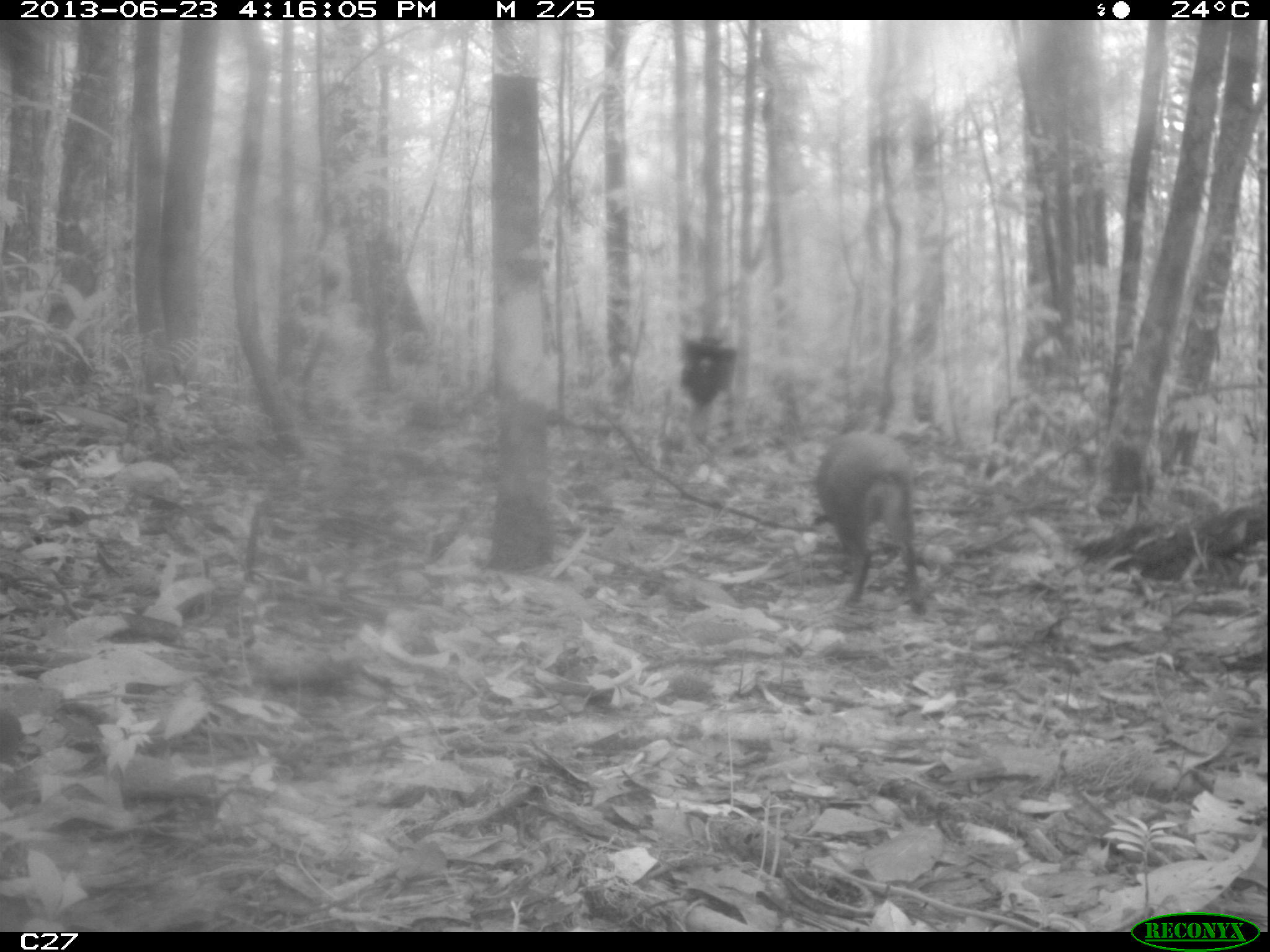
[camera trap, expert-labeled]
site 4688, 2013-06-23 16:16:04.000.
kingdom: Animalia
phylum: Chordata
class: Mammalia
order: Rodentia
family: Dasyproctidae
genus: Dasyprocta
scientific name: Dasyprocta leporina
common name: red-rumped agouti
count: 1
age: adult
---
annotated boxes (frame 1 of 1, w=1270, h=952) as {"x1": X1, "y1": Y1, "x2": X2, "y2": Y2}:
dasyprocta leporina: {"x1": 818, "y1": 429, "x2": 927, "y2": 617}